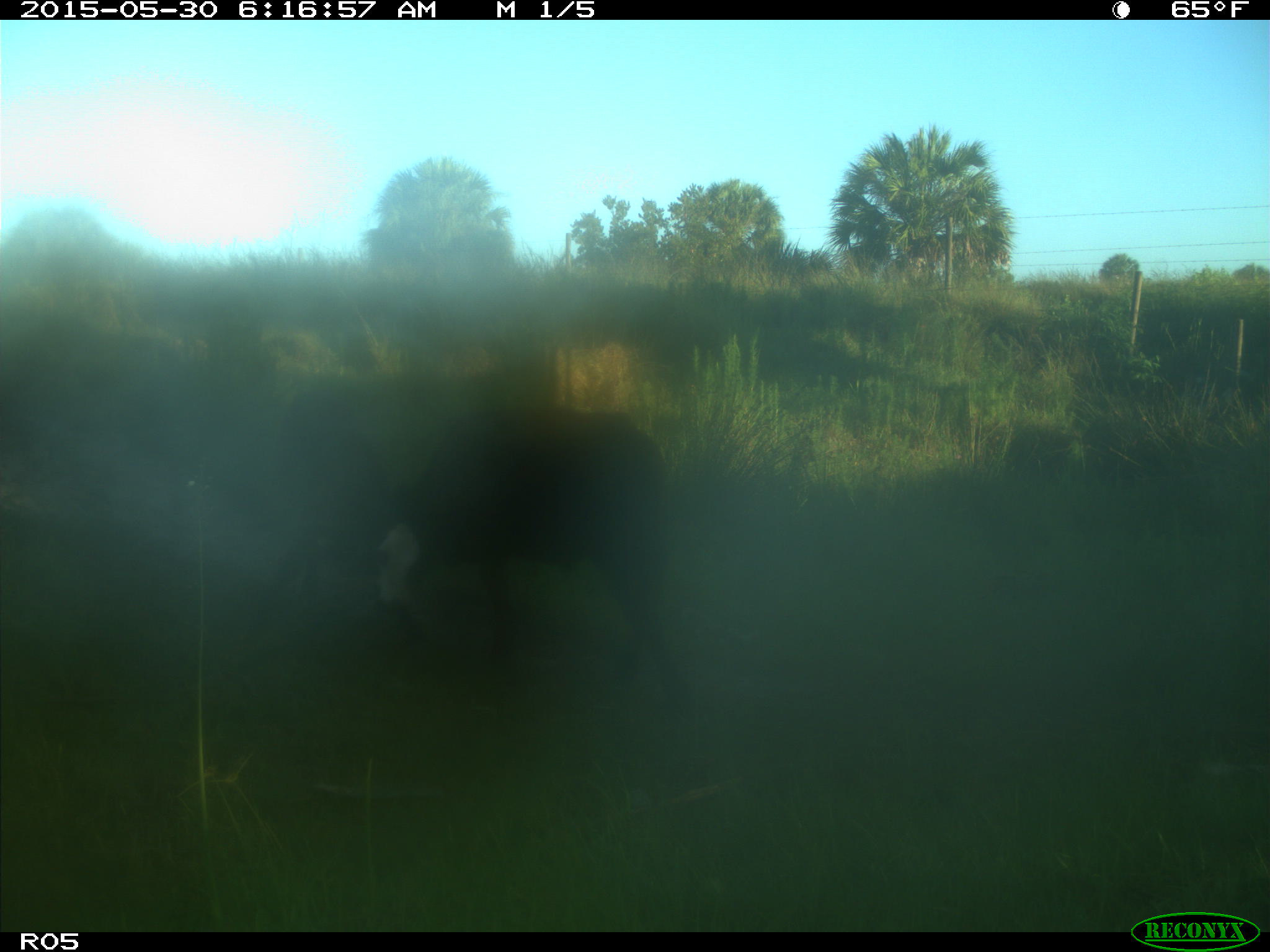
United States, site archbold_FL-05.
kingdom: Animalia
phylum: Chordata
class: Mammalia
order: Artiodactyla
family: Bovidae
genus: Bos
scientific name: Bos taurus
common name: domestic cow